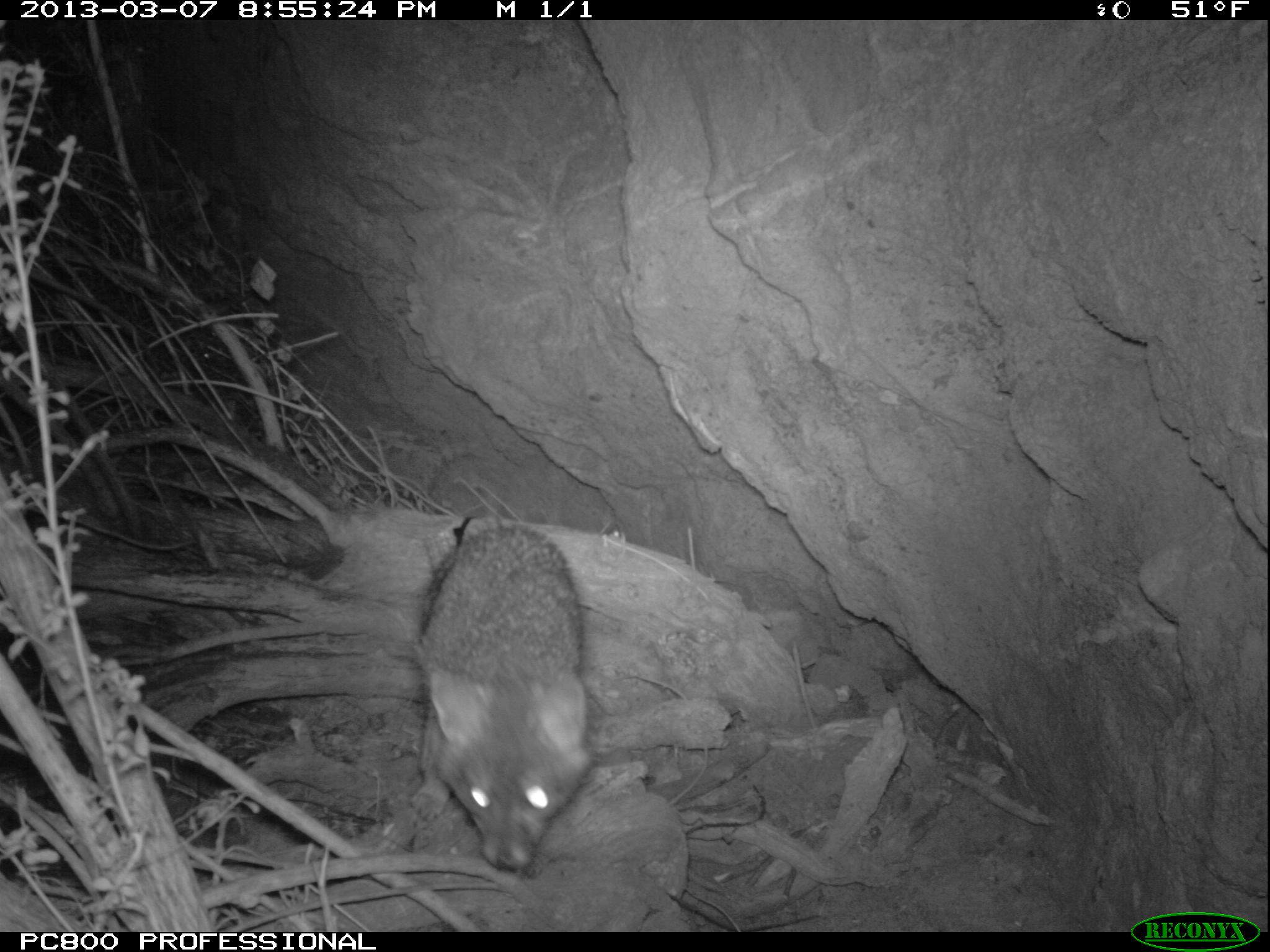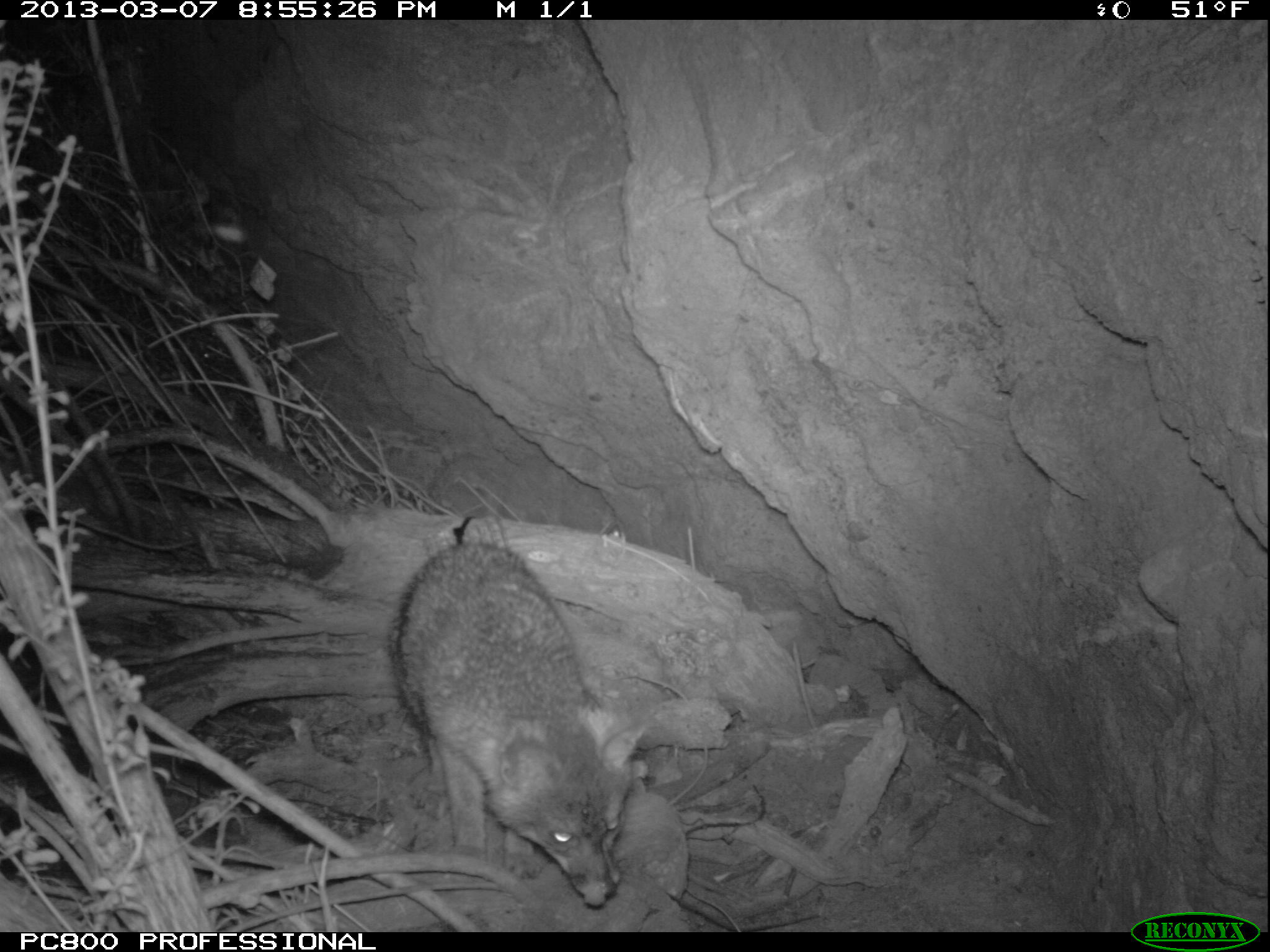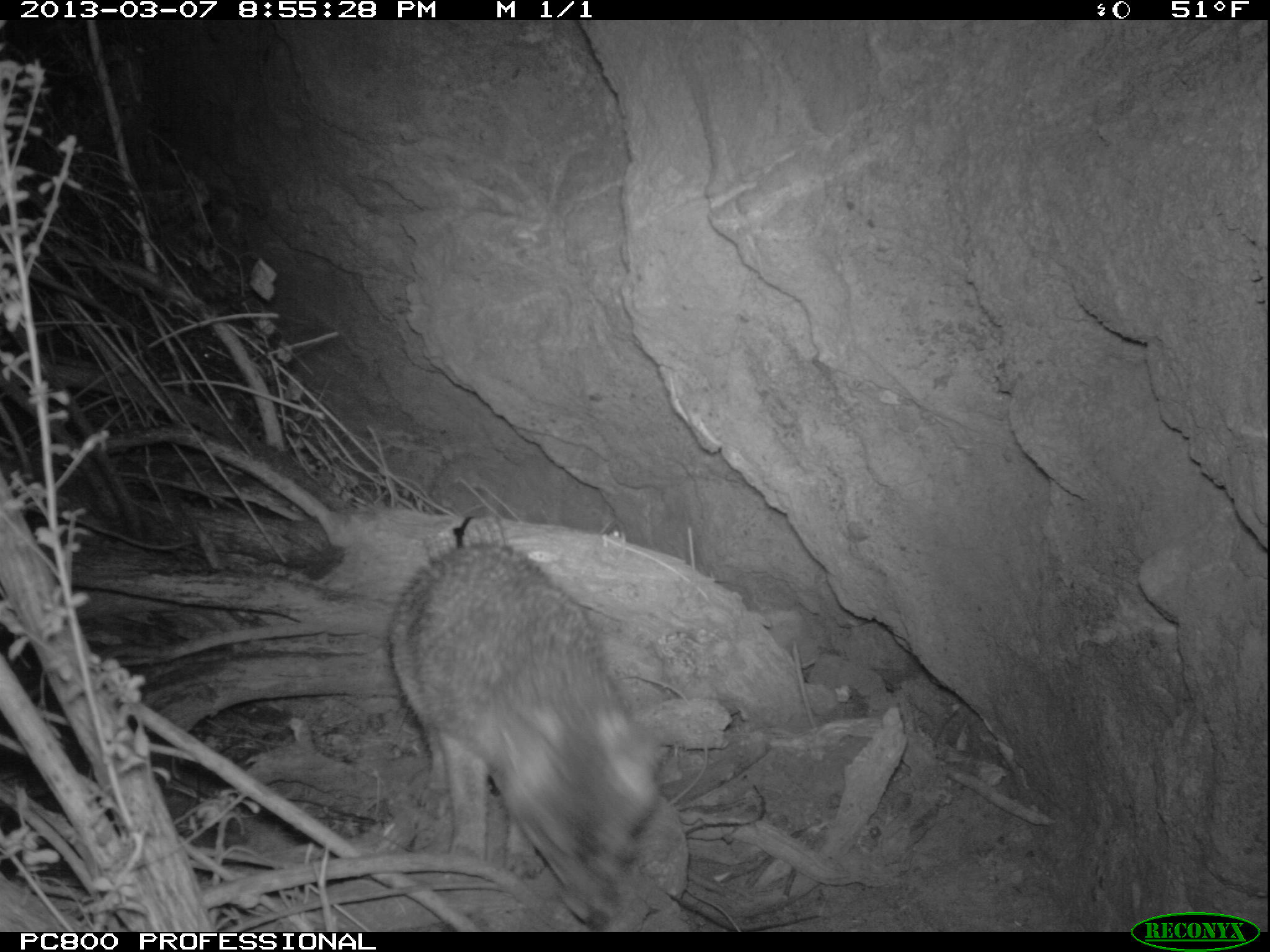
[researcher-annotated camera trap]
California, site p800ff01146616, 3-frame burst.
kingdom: Animalia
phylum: Chordata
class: Mammalia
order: Carnivora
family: Canidae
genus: Urocyon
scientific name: Urocyon littoralis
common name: island fox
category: fox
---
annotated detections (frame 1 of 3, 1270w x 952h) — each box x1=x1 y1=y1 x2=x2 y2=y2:
fox: x1=408 y1=526 x2=590 y2=875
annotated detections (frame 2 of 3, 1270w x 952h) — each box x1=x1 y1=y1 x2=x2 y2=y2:
fox: x1=386 y1=540 x2=647 y2=907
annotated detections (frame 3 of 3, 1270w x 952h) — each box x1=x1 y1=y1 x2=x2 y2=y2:
fox: x1=388 y1=542 x2=663 y2=928